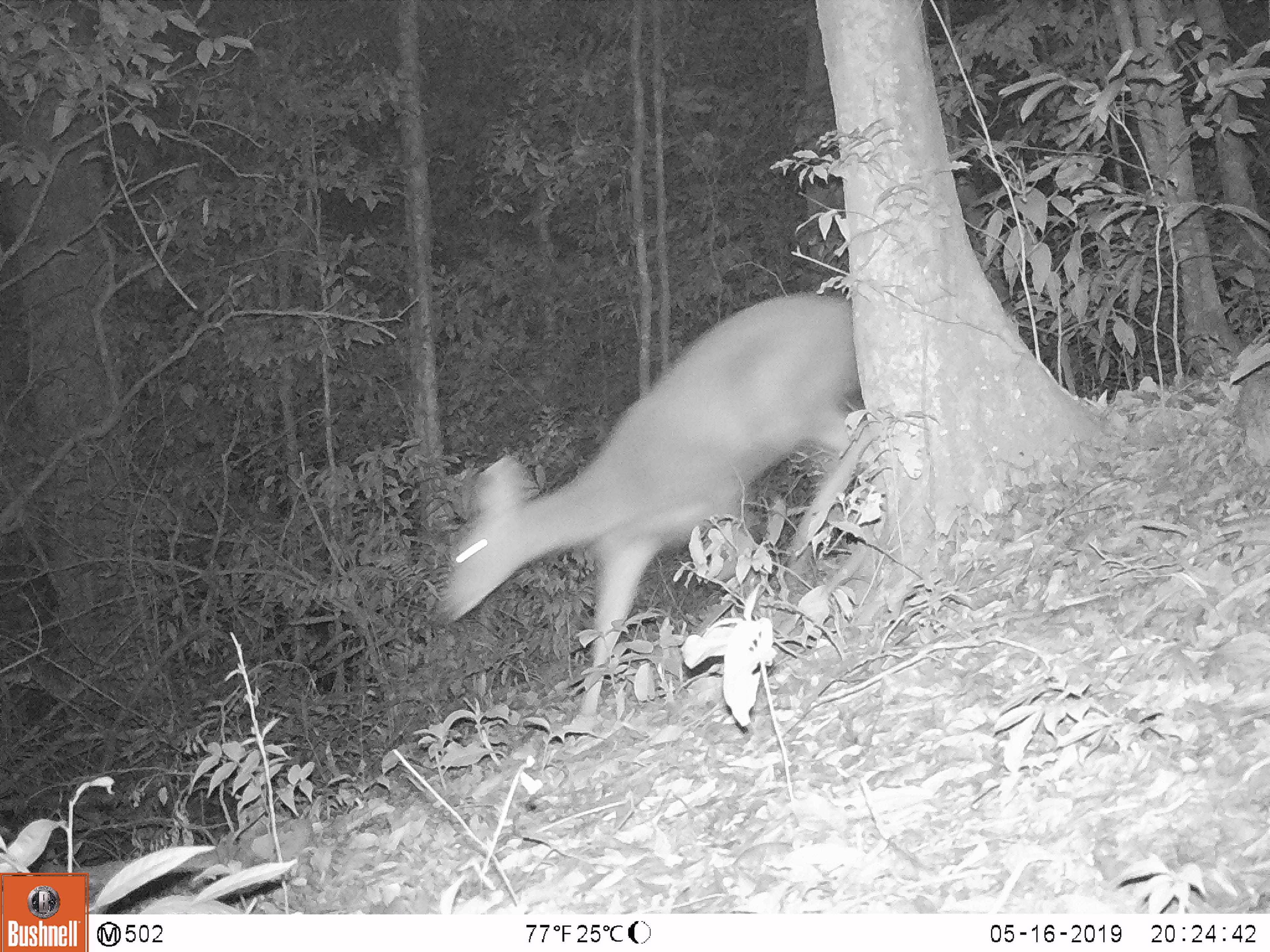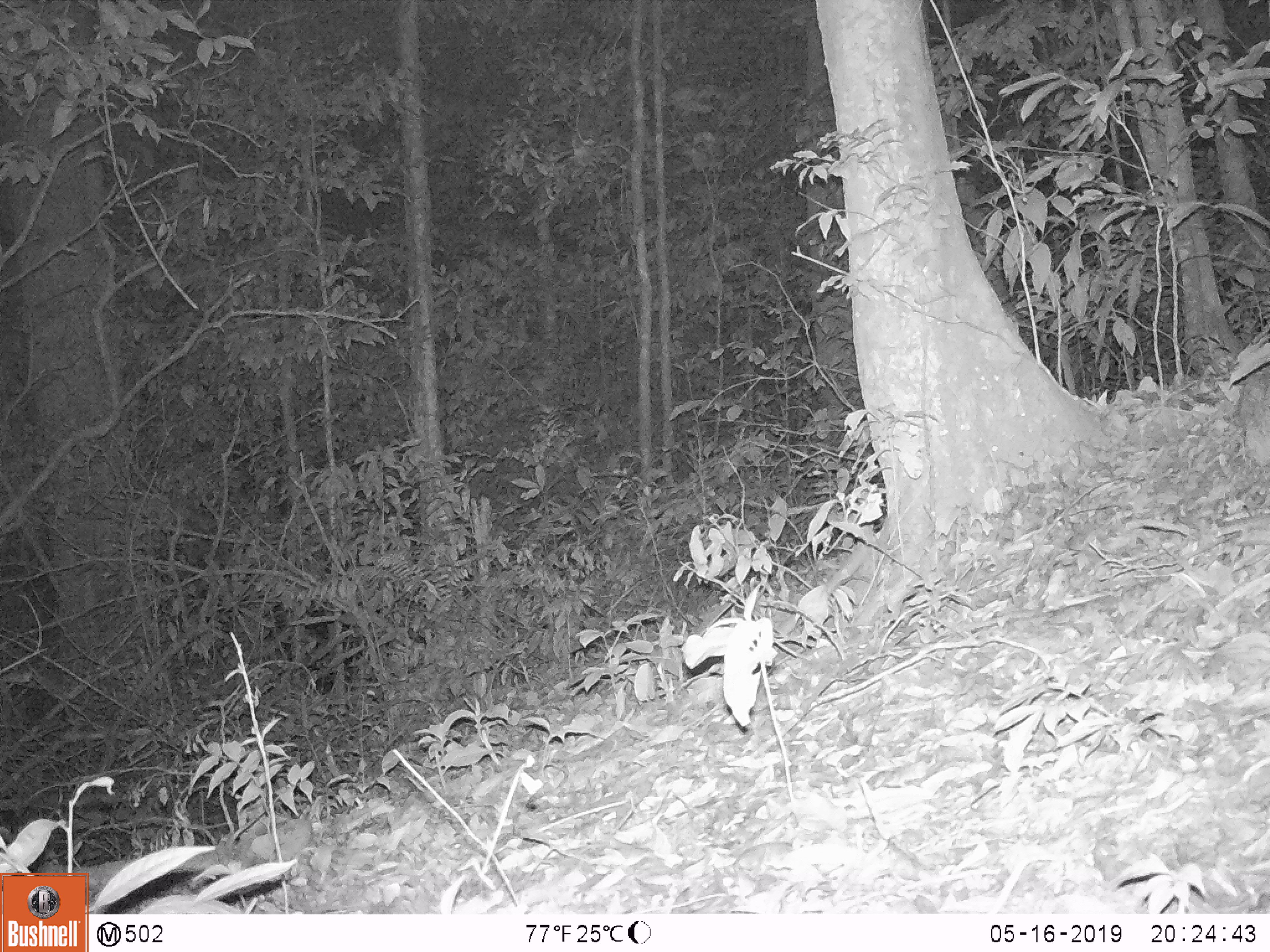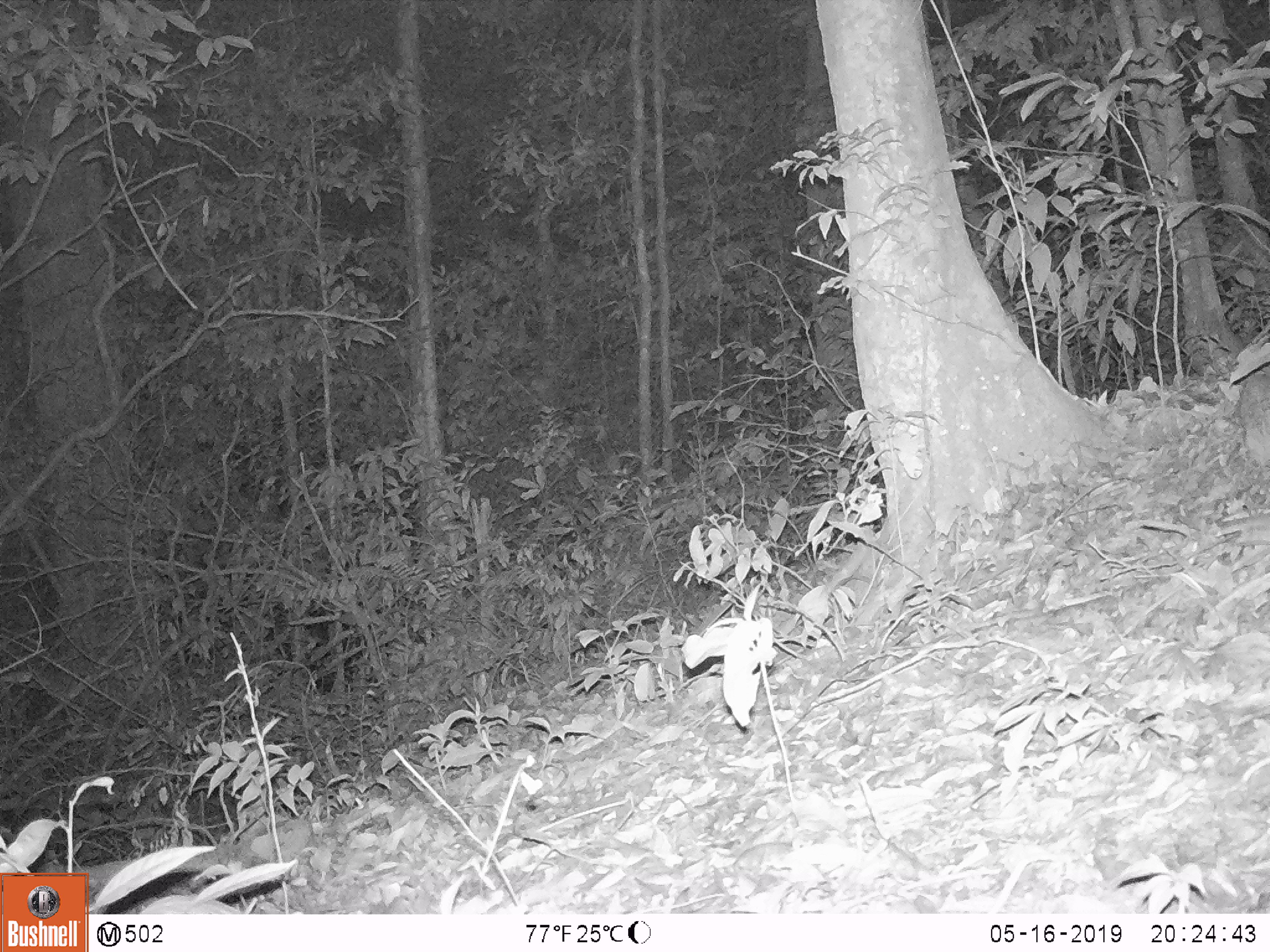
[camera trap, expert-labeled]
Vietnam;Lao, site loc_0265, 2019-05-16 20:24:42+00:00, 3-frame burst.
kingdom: Animalia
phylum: Chordata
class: Mammalia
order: Artiodactyla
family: Cervidae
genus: Rusa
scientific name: Rusa unicolor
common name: sambar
Sambar (Rusa unicolor). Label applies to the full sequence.